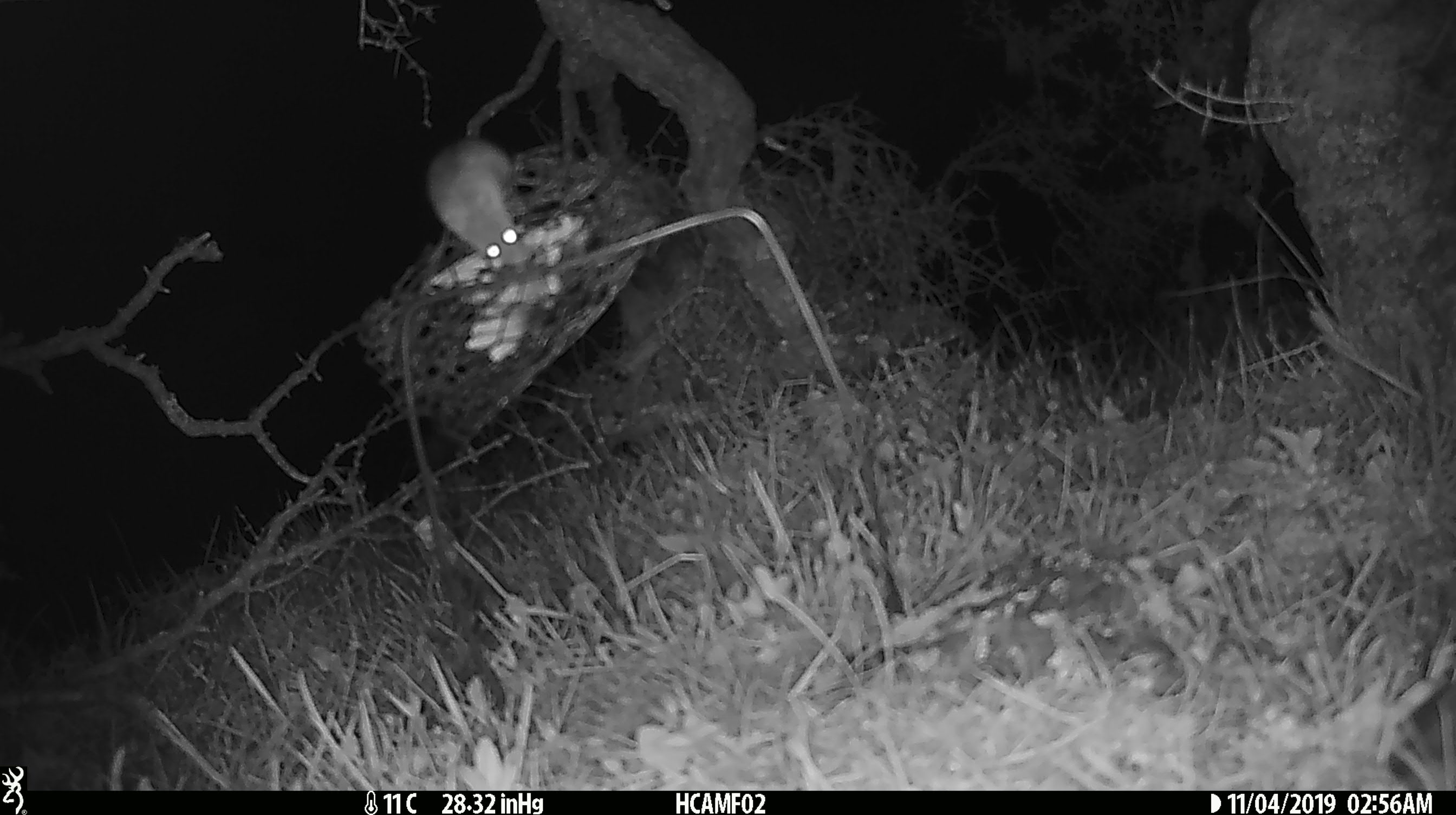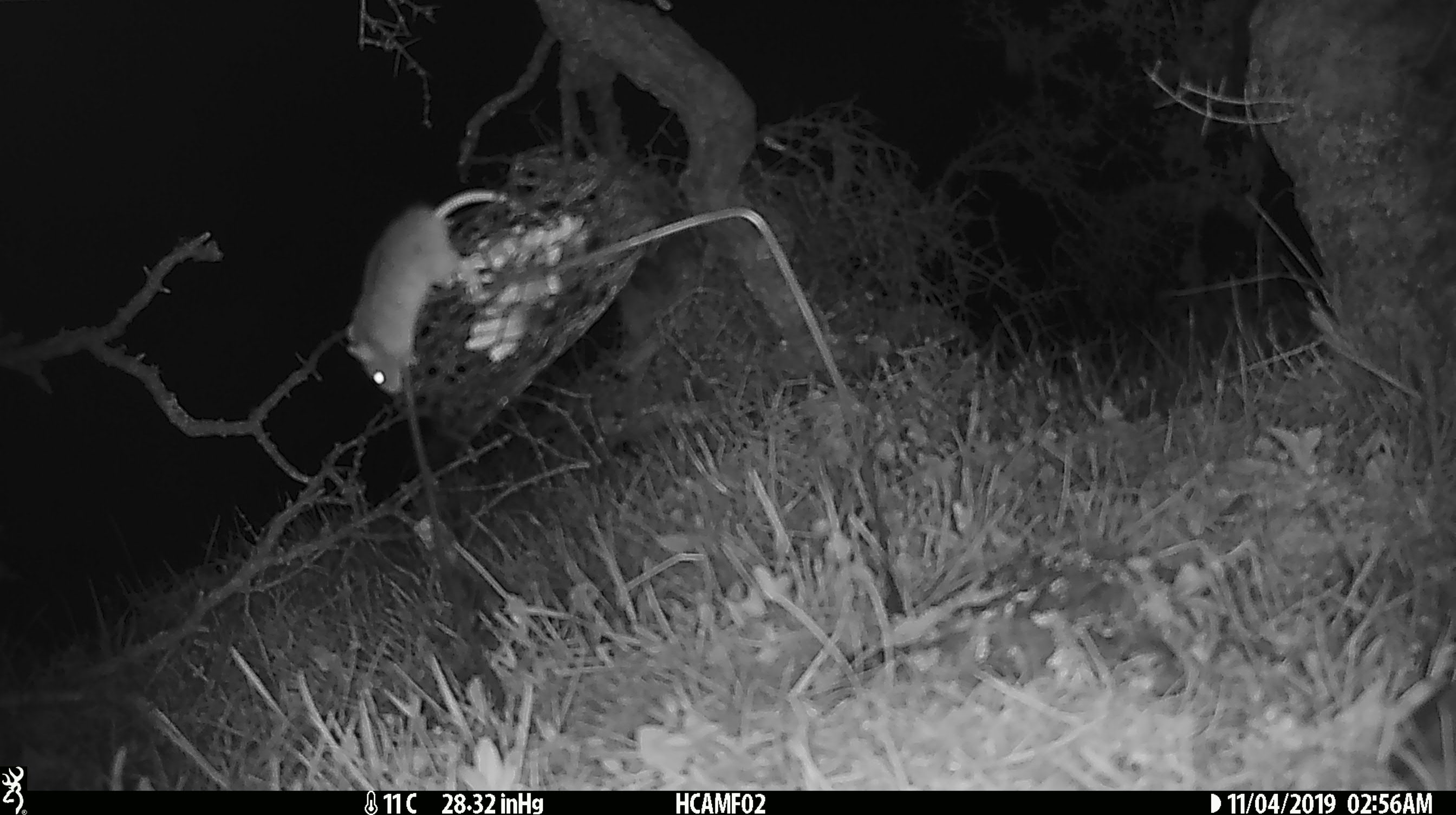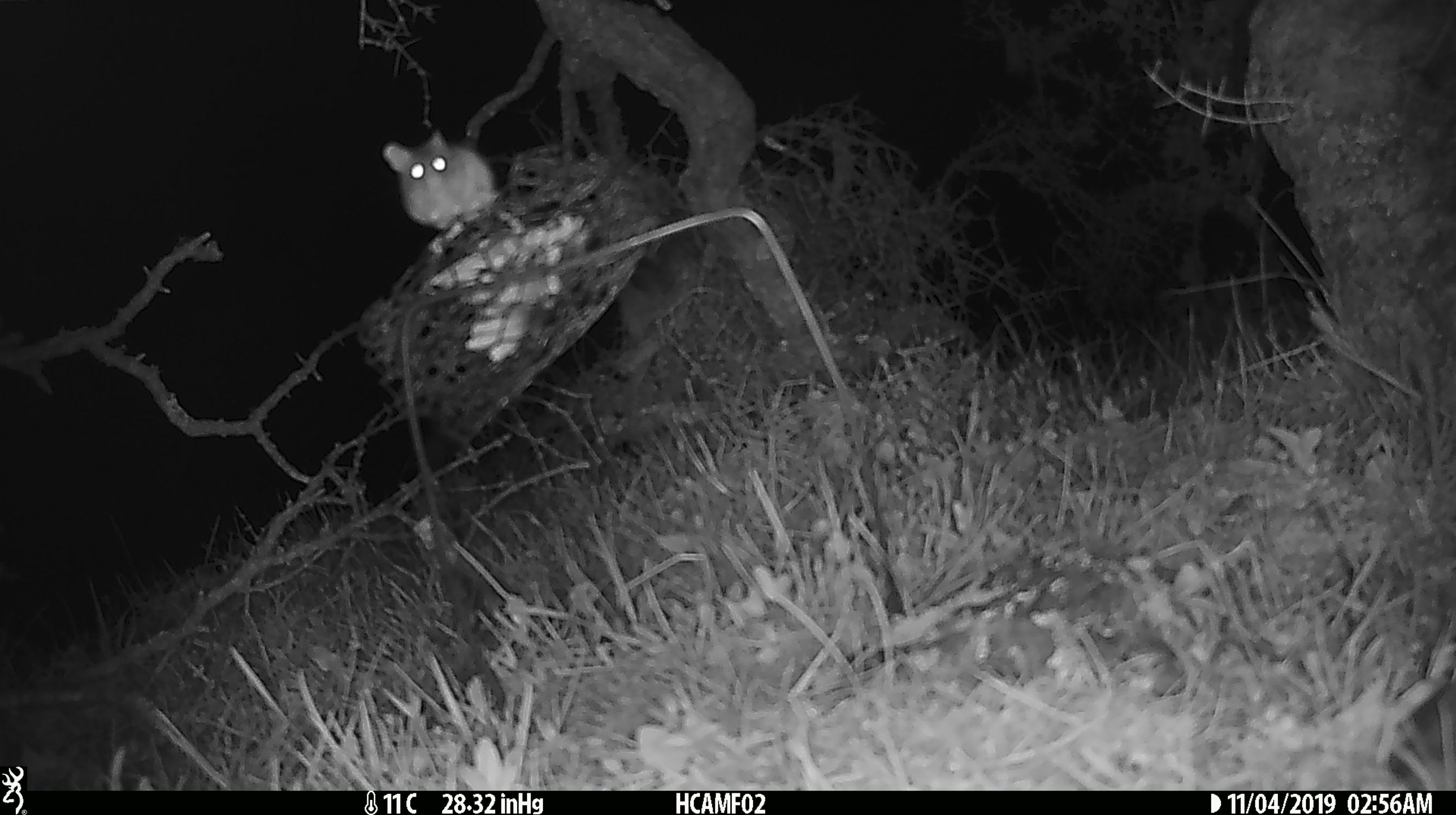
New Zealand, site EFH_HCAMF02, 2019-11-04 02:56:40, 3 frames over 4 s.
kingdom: Animalia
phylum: Chordata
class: Mammalia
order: Rodentia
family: Muridae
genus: Mus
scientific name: Mus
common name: mouse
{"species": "mouse (Mus)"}